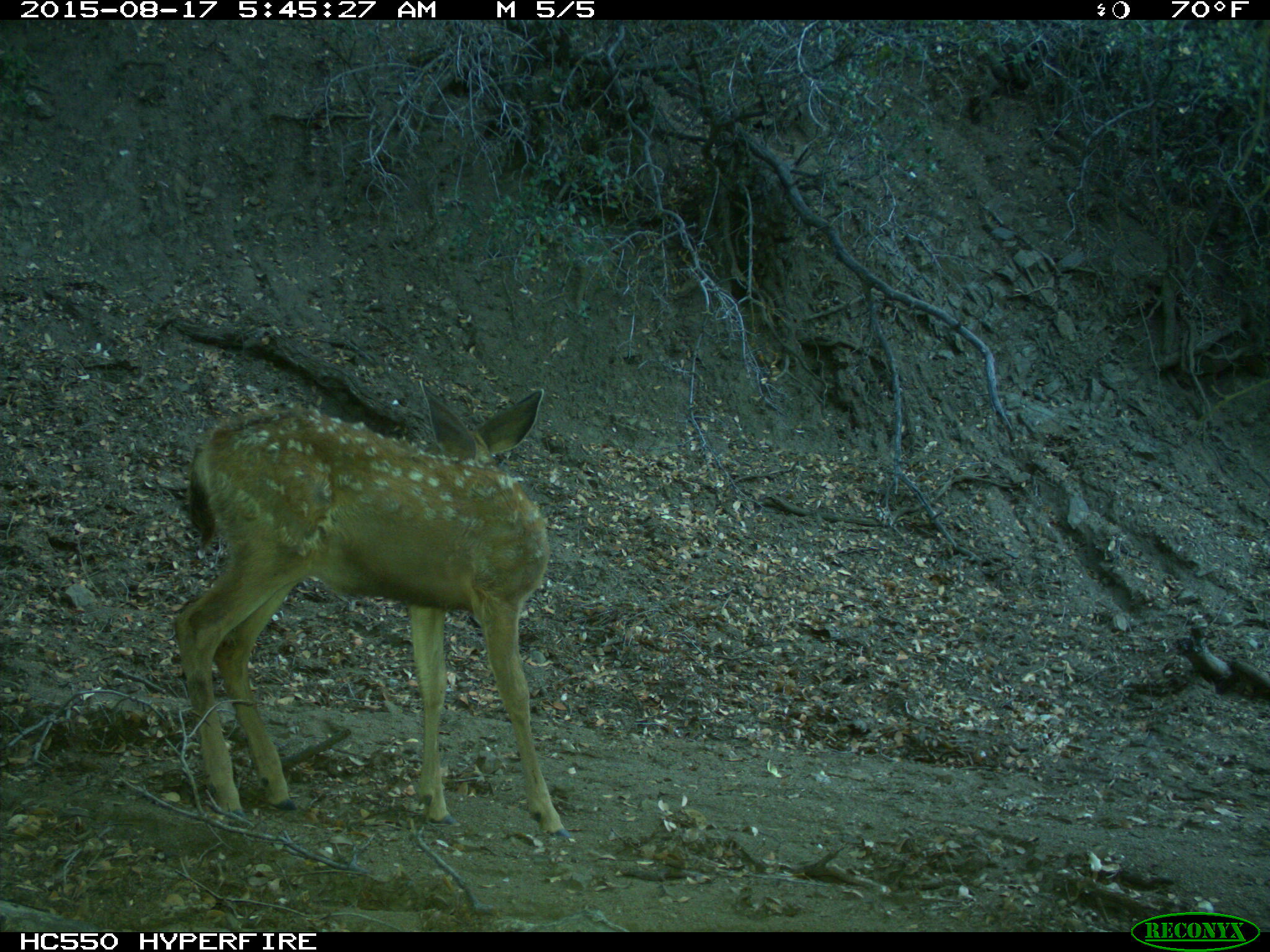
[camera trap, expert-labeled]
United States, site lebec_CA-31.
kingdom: Animalia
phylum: Chordata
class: Mammalia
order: Artiodactyla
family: Cervidae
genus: Odocoileus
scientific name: Odocoileus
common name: deer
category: unidentified deer